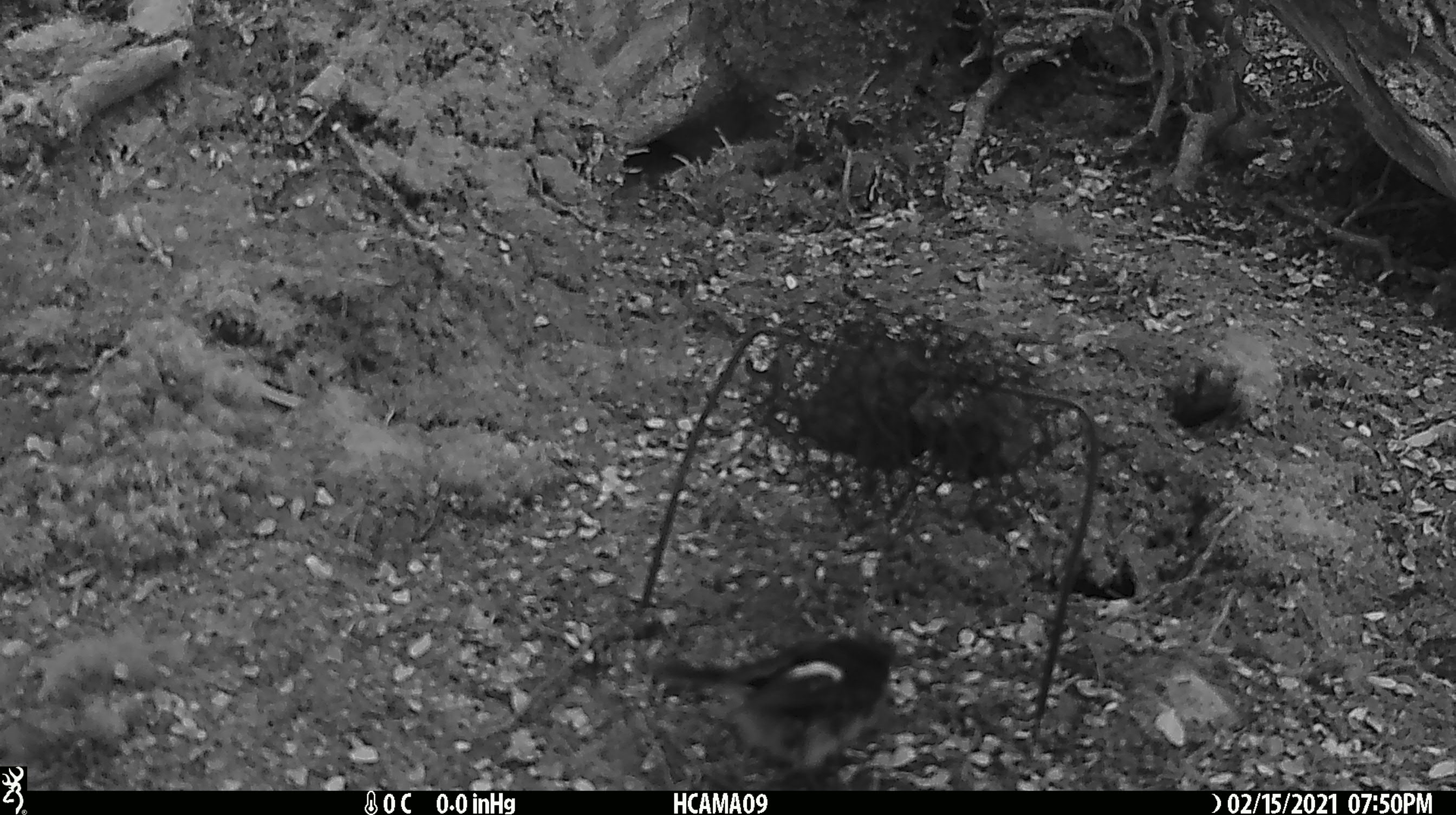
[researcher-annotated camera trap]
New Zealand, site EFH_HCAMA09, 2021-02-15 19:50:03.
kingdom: Animalia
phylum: Chordata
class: Aves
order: Passeriformes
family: Petroicidae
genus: Petroica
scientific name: Petroica macrocephala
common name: tomtit